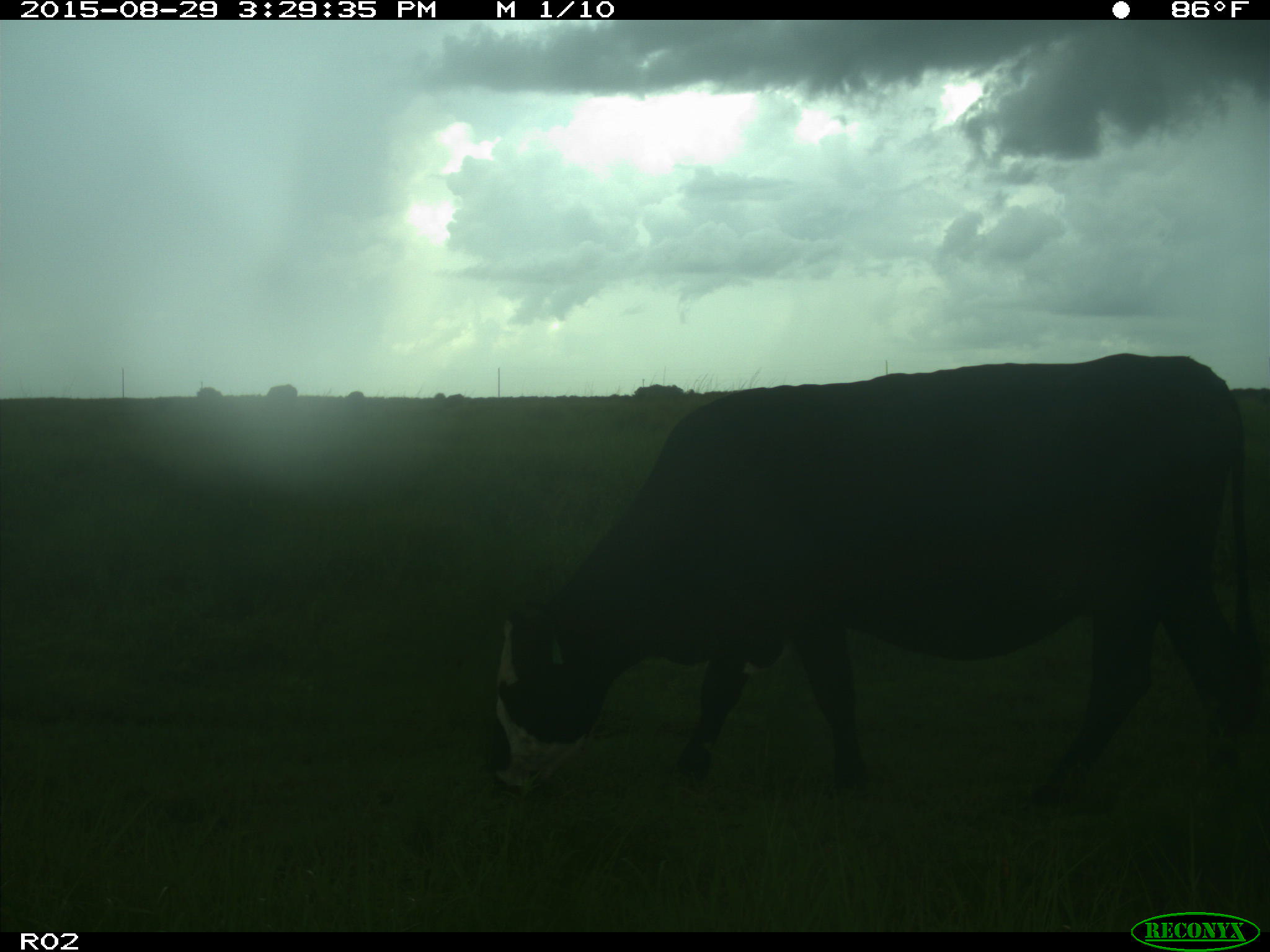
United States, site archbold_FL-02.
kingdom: Animalia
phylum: Chordata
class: Mammalia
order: Artiodactyla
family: Bovidae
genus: Bos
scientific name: Bos taurus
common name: domestic cow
Bos taurus (domestic cow).